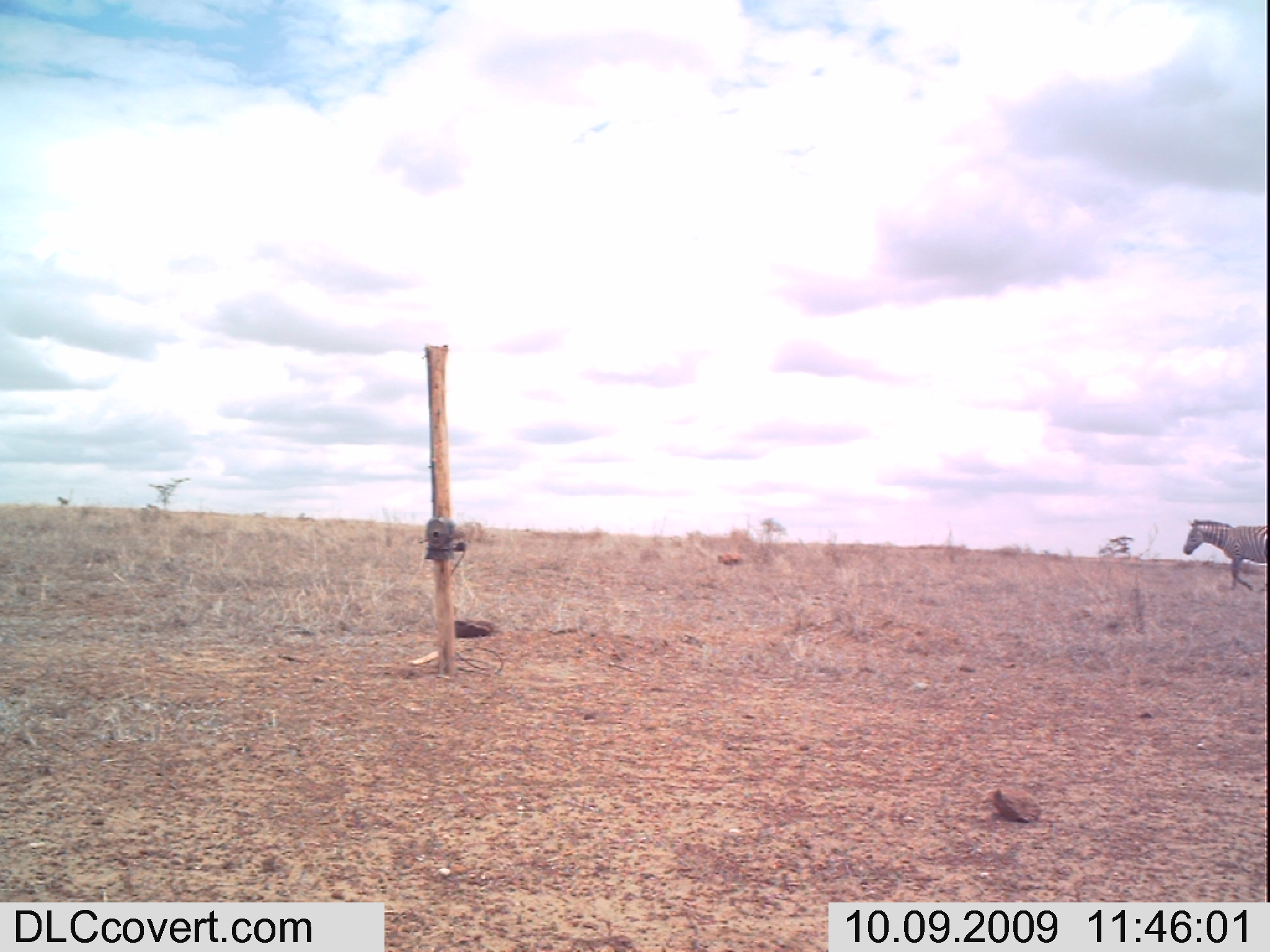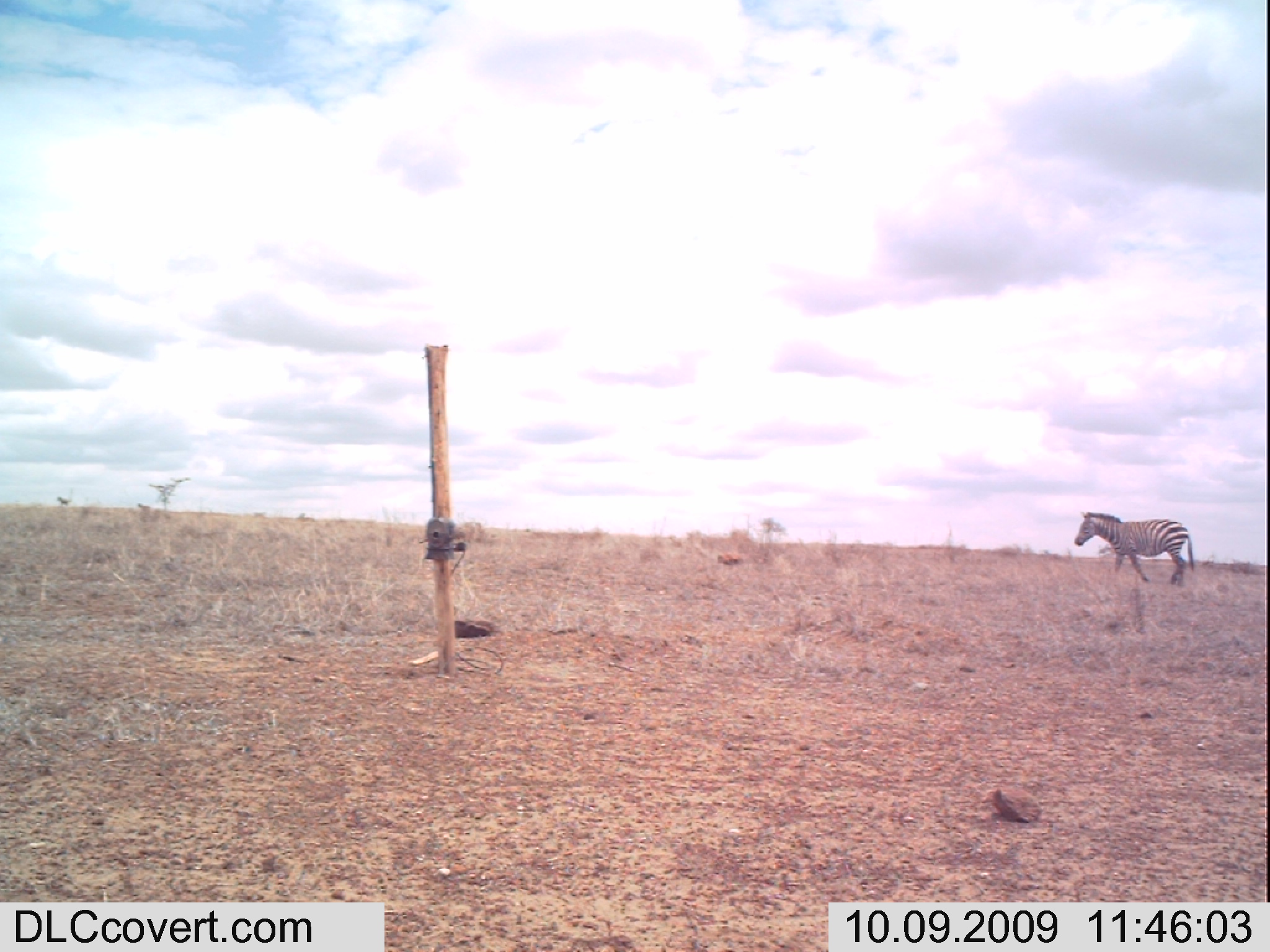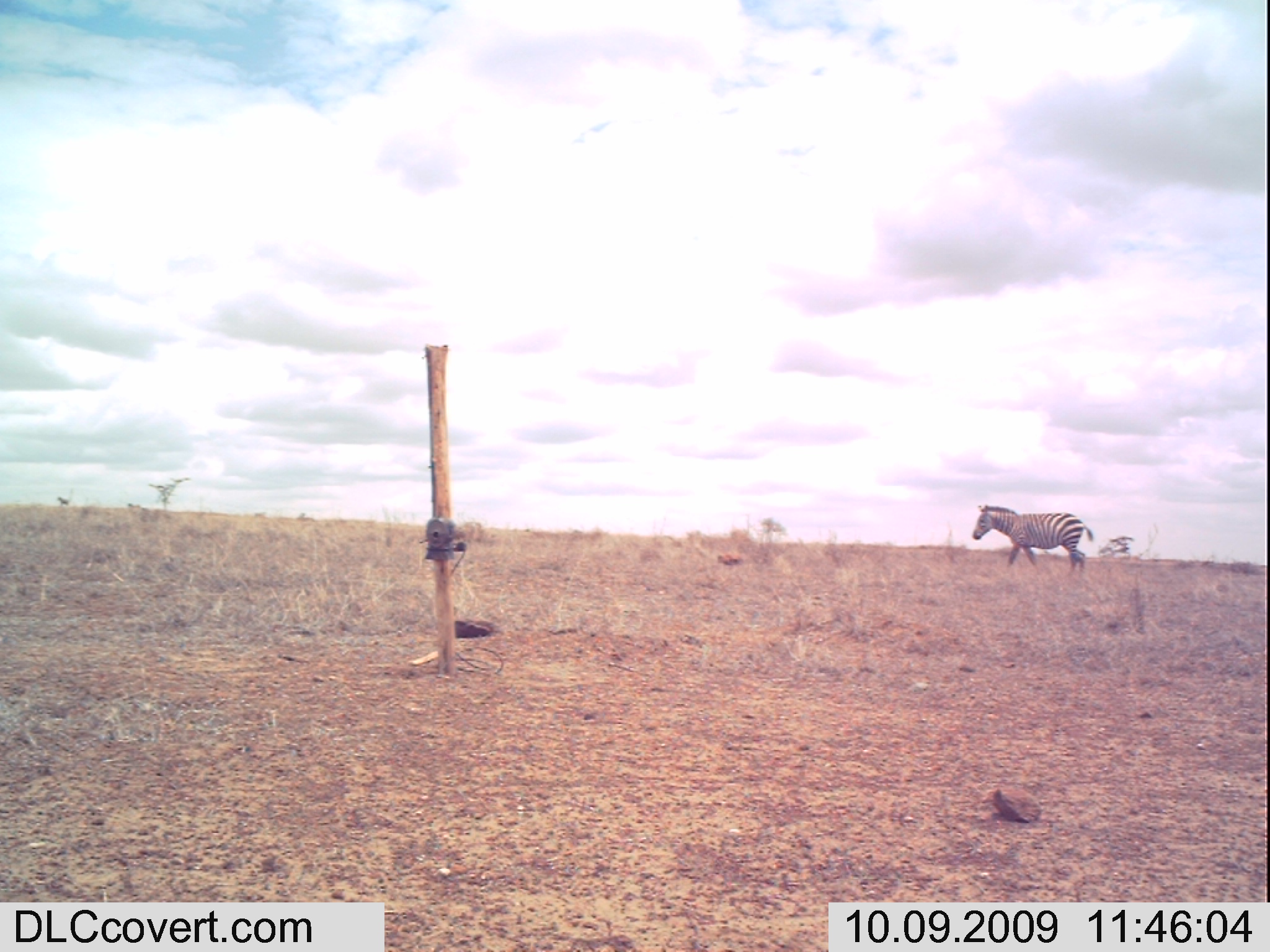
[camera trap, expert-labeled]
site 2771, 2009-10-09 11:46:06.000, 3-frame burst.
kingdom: Animalia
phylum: Chordata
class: Mammalia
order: Perissodactyla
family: Equidae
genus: Equus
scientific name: Equus quagga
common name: plains zebra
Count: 2.